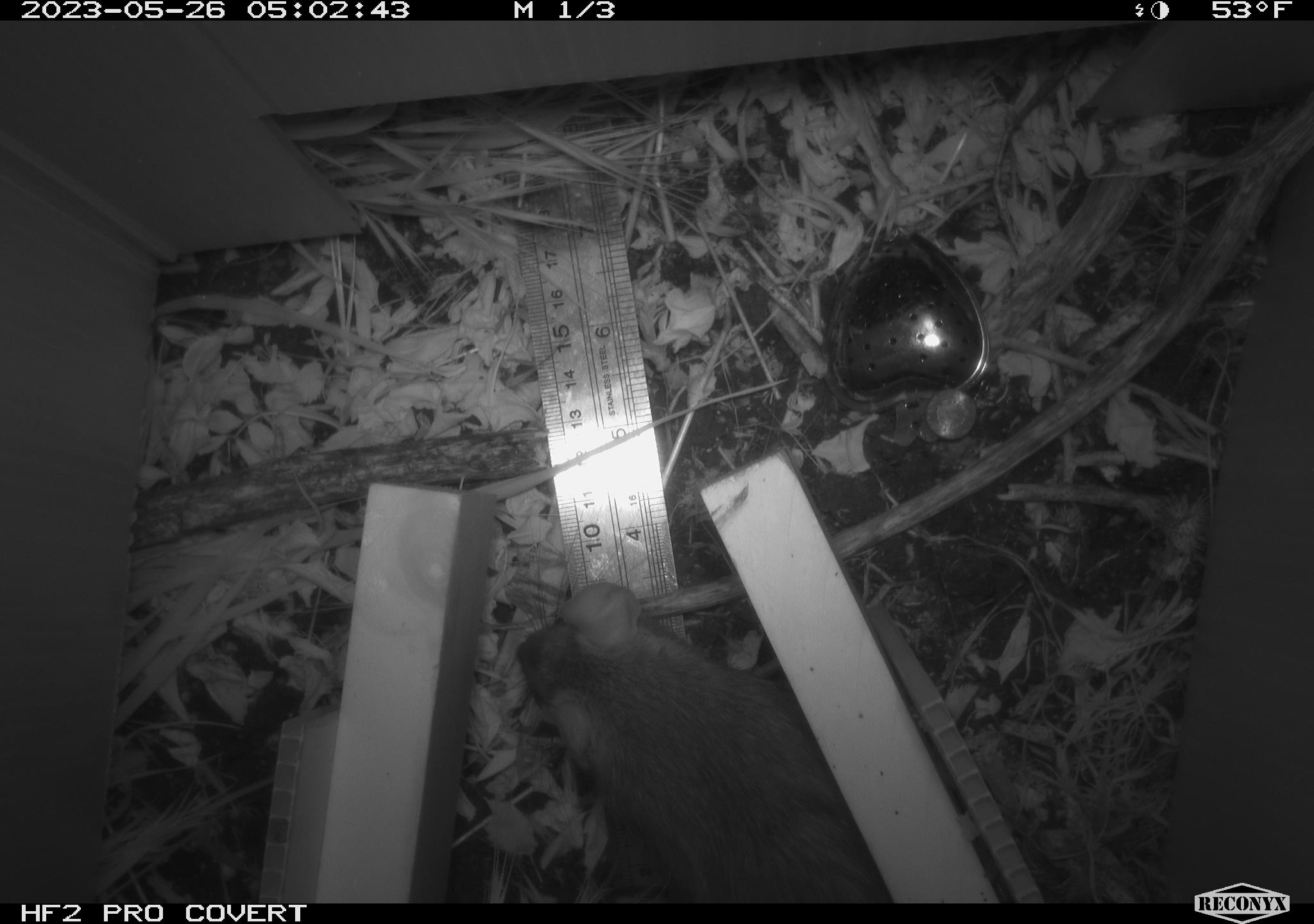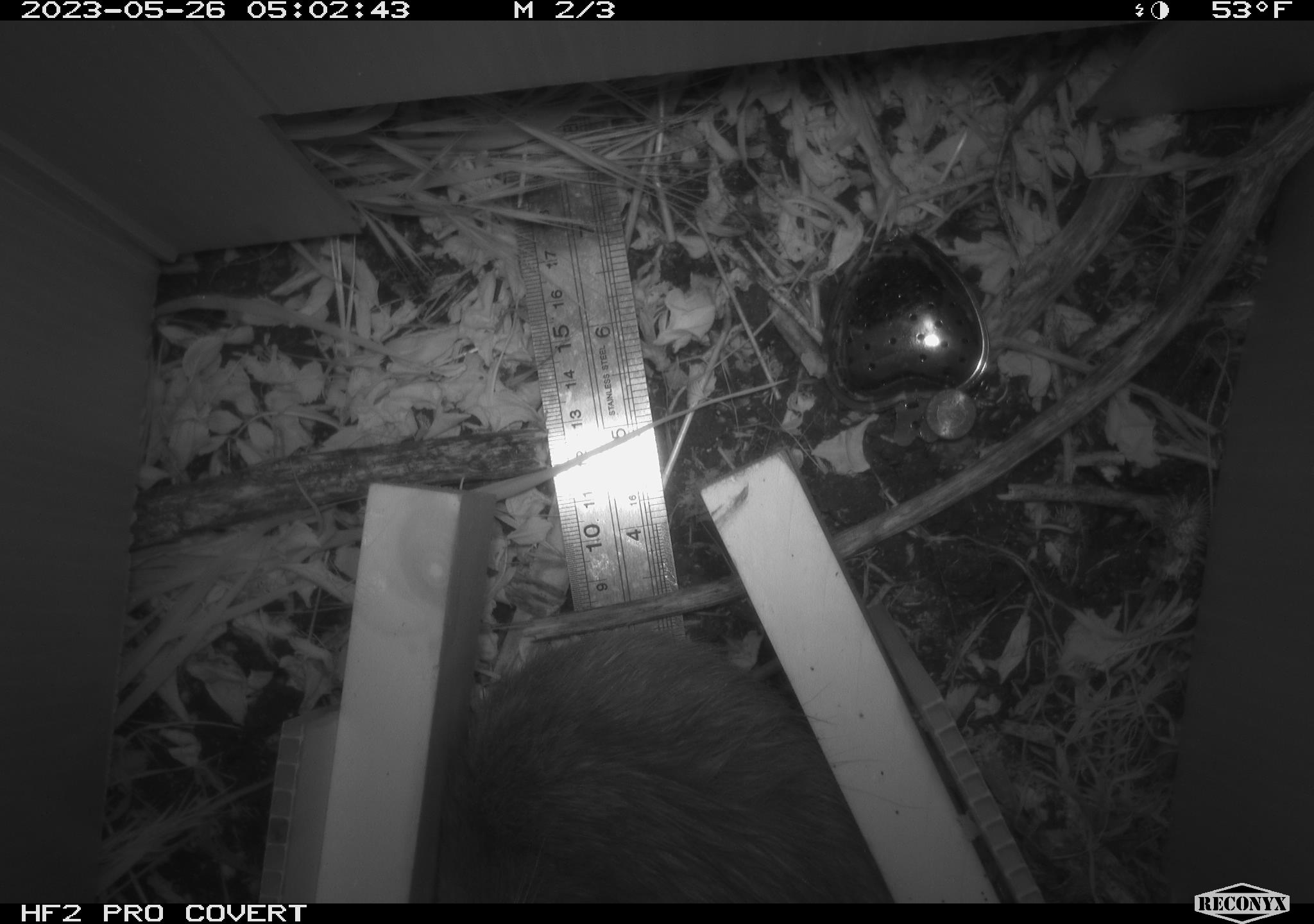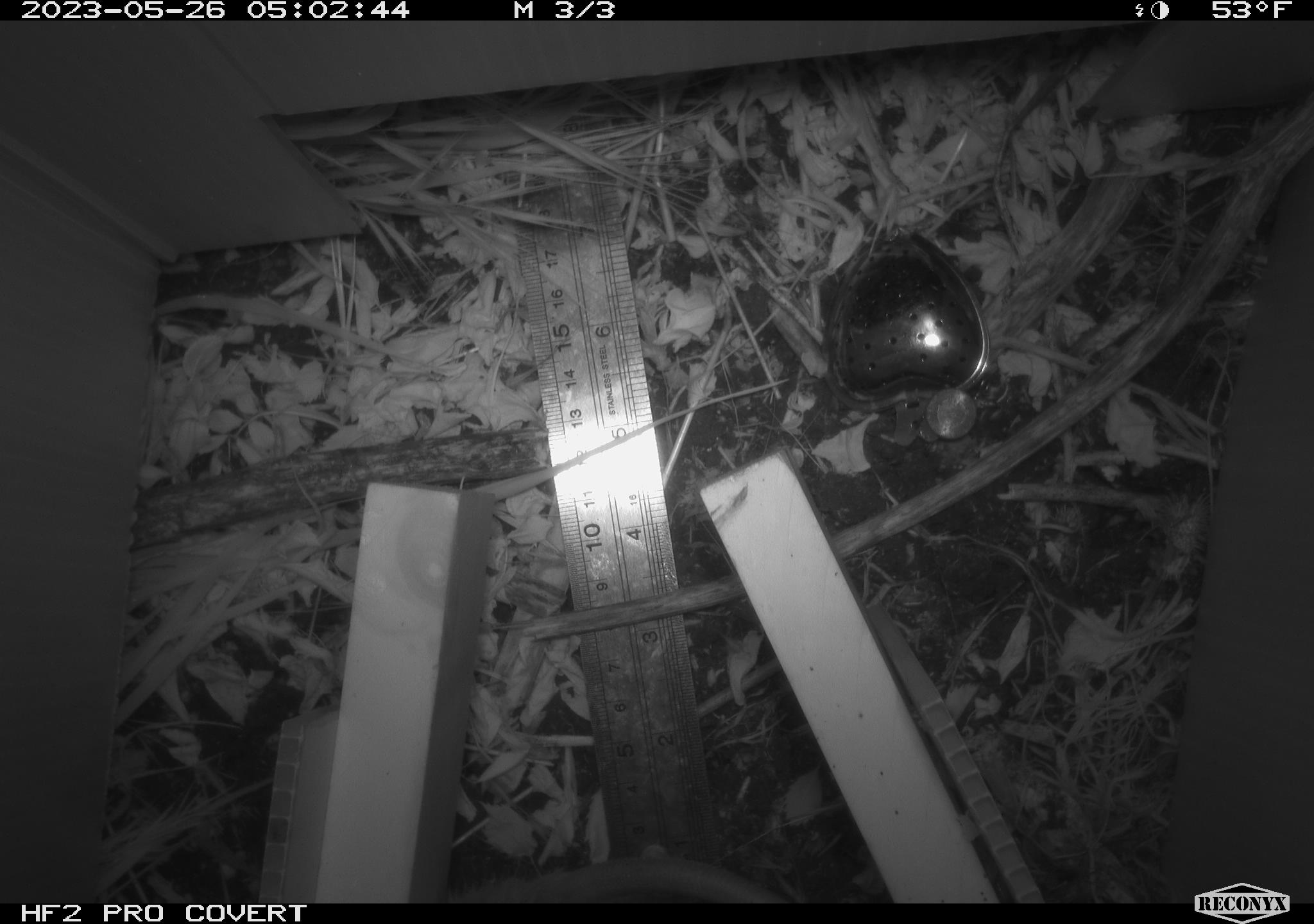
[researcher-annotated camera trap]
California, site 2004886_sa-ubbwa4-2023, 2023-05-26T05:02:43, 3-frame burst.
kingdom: Animalia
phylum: Chordata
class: Mammalia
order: Rodentia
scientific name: Rodentia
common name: mouse species